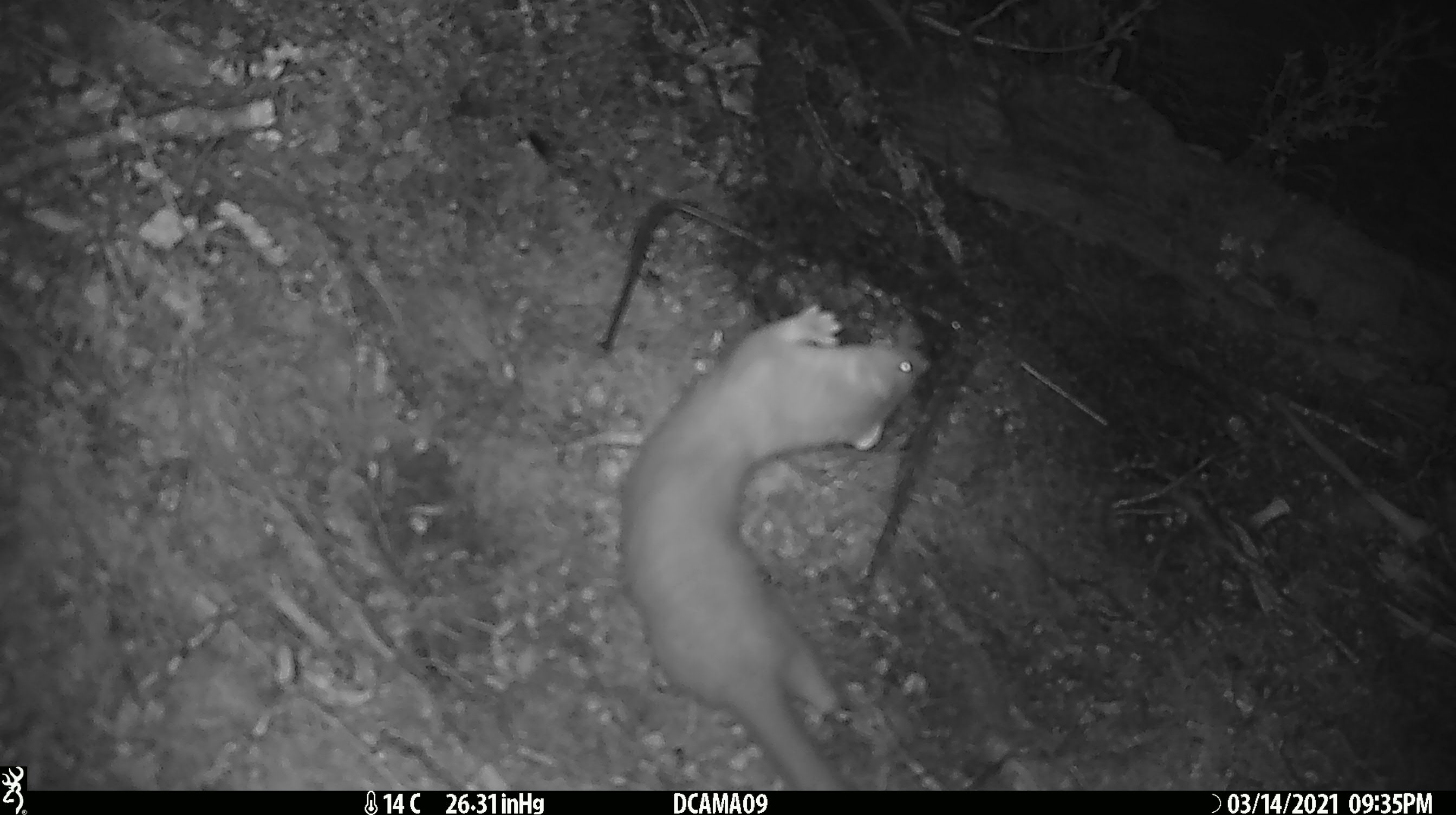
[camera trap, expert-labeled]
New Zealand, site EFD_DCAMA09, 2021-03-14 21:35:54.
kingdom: Animalia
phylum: Chordata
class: Mammalia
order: Carnivora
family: Mustelidae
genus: Mustela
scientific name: Mustela erminea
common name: stoat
Stoat (Mustela erminea).